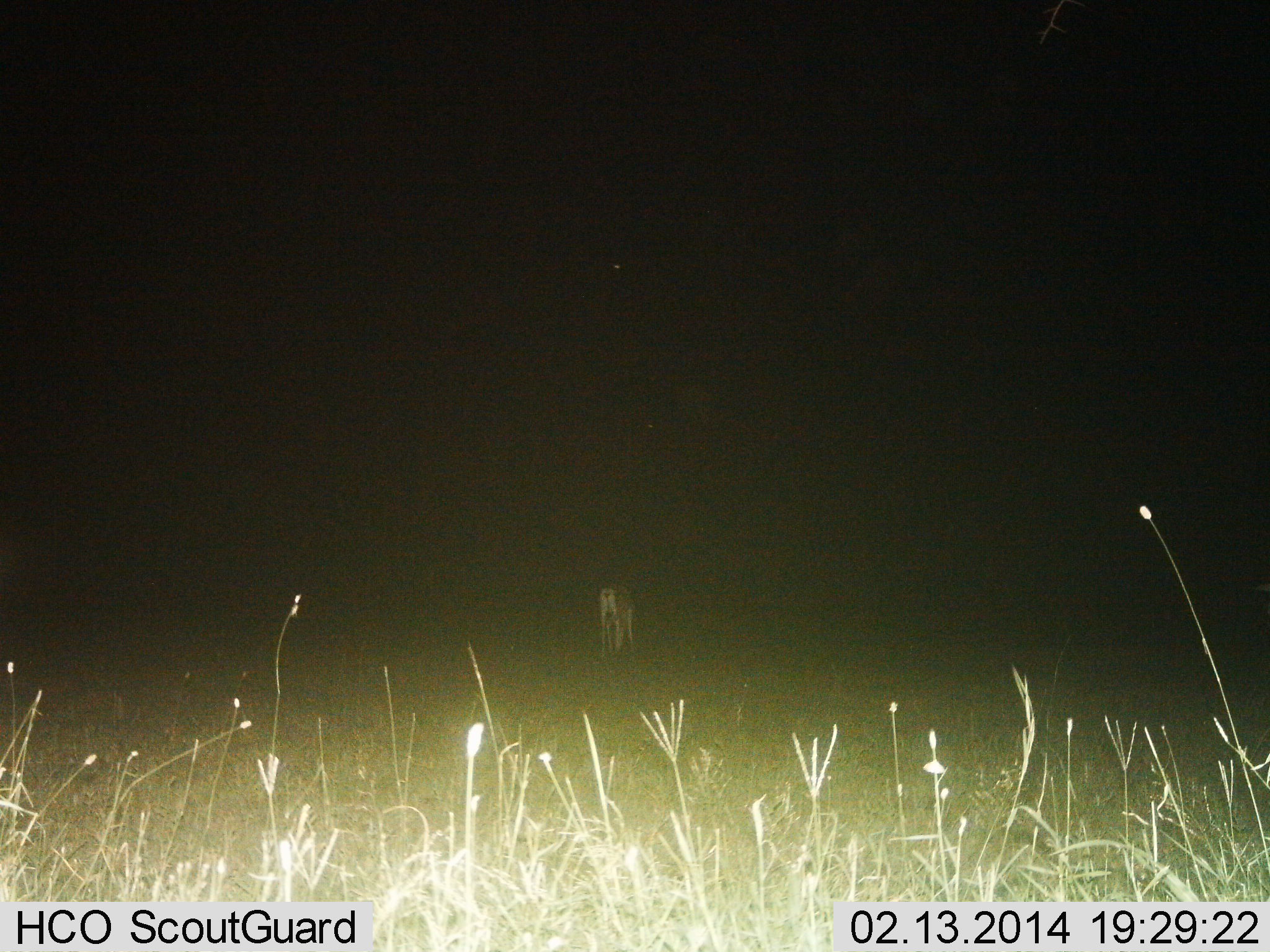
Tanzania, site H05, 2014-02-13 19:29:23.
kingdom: Animalia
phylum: Chordata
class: Mammalia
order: Artiodactyla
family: Bovidae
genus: Nanger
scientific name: Nanger granti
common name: grant's gazelle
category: gazellegrants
Gazellegrants (grant's gazelle) (Nanger granti), count 1. Behavior (volunteer vote fractions): standing 30%, resting 0%, moving 0%, interacting 0%. Young present (vote fraction): 0%. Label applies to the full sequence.